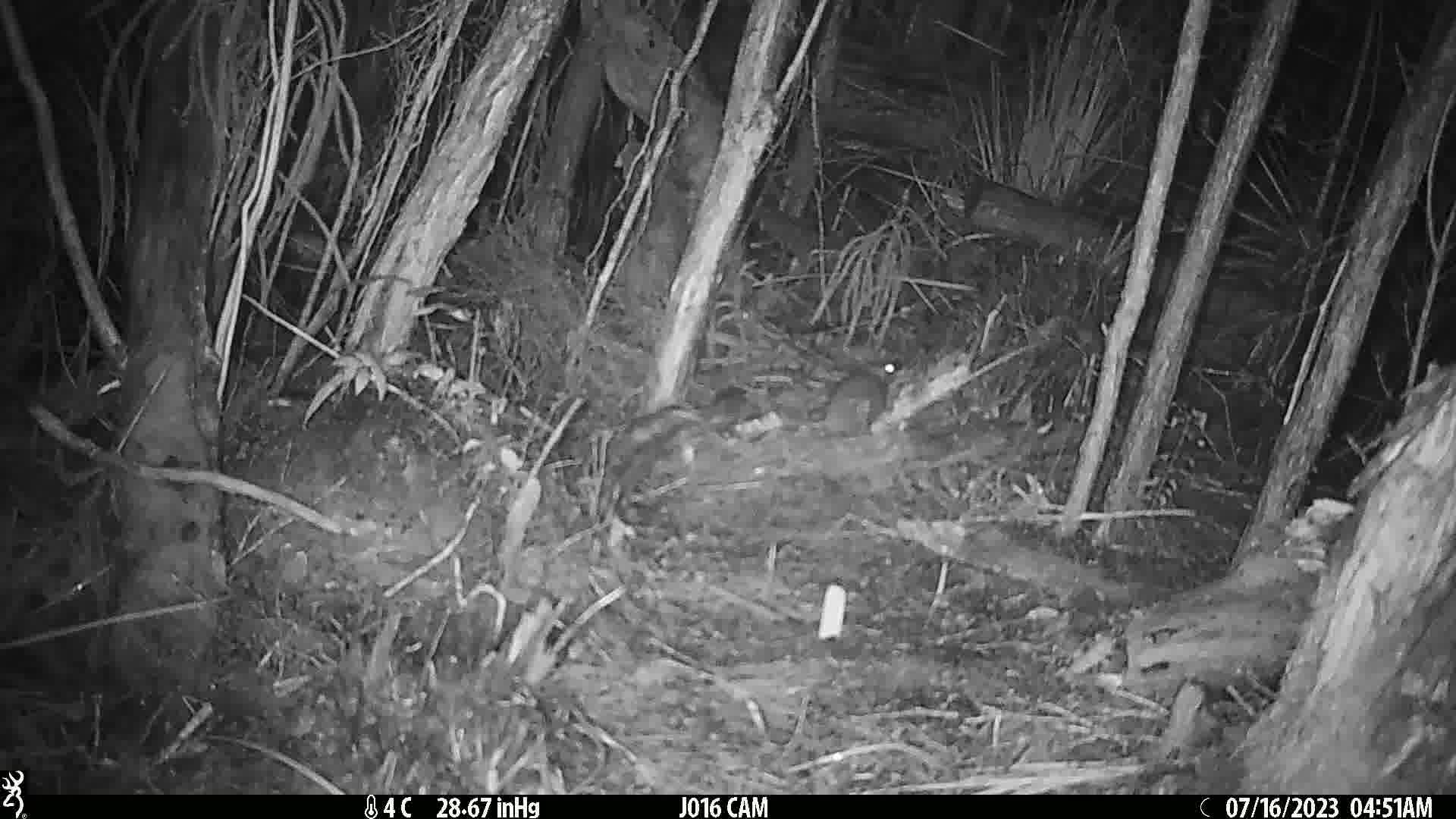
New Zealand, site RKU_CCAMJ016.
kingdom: Animalia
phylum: Chordata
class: Mammalia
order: Rodentia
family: Muridae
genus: Rattus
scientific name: Rattus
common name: rat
Rat (Rattus).